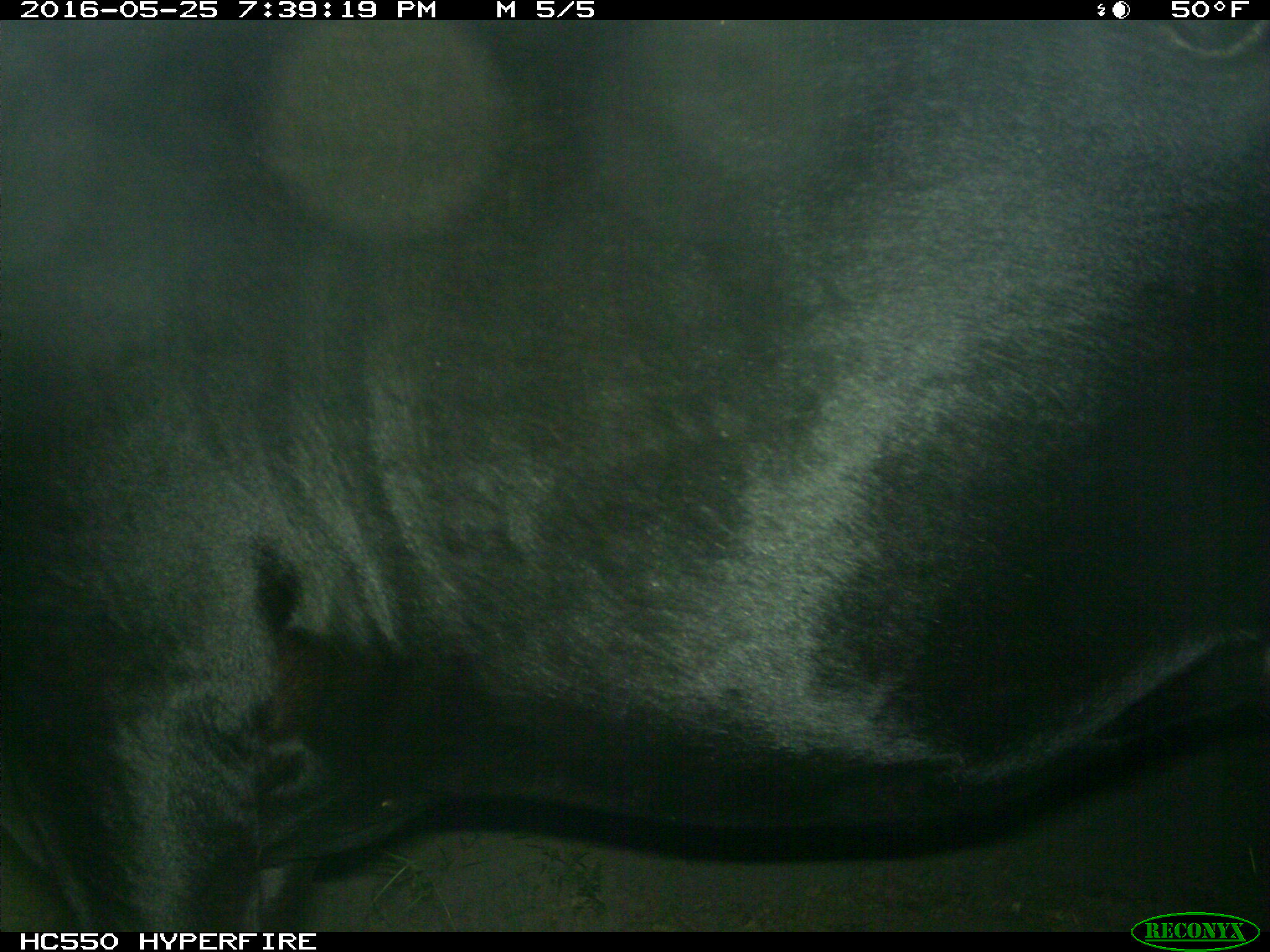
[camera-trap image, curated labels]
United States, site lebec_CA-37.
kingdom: Animalia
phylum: Chordata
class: Mammalia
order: Artiodactyla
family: Bovidae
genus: Bos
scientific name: Bos taurus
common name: domestic cow